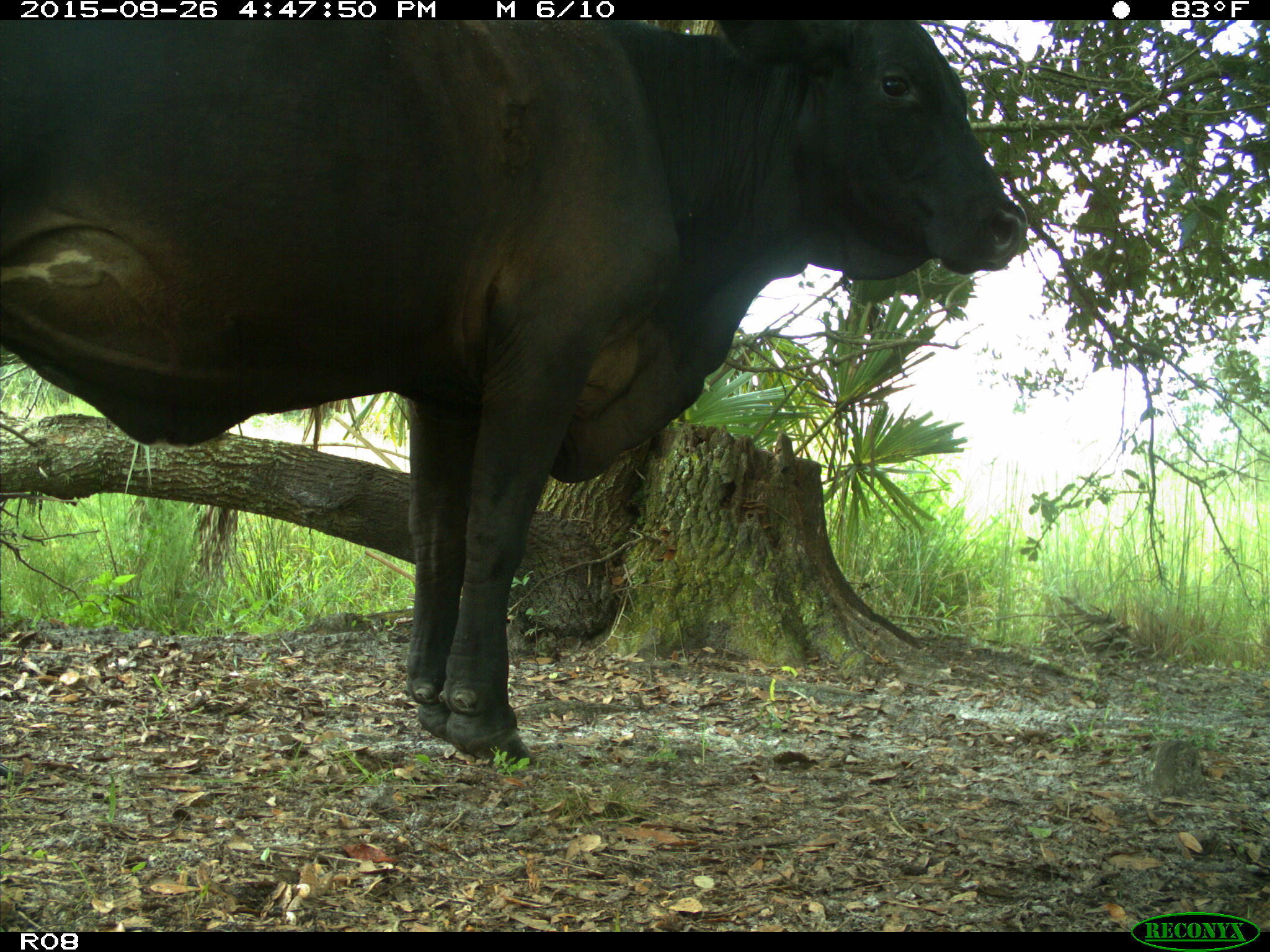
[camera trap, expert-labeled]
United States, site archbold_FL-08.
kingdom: Animalia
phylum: Chordata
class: Mammalia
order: Artiodactyla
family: Bovidae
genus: Bos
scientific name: Bos taurus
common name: domestic cow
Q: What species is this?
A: Bos taurus (domestic cow).